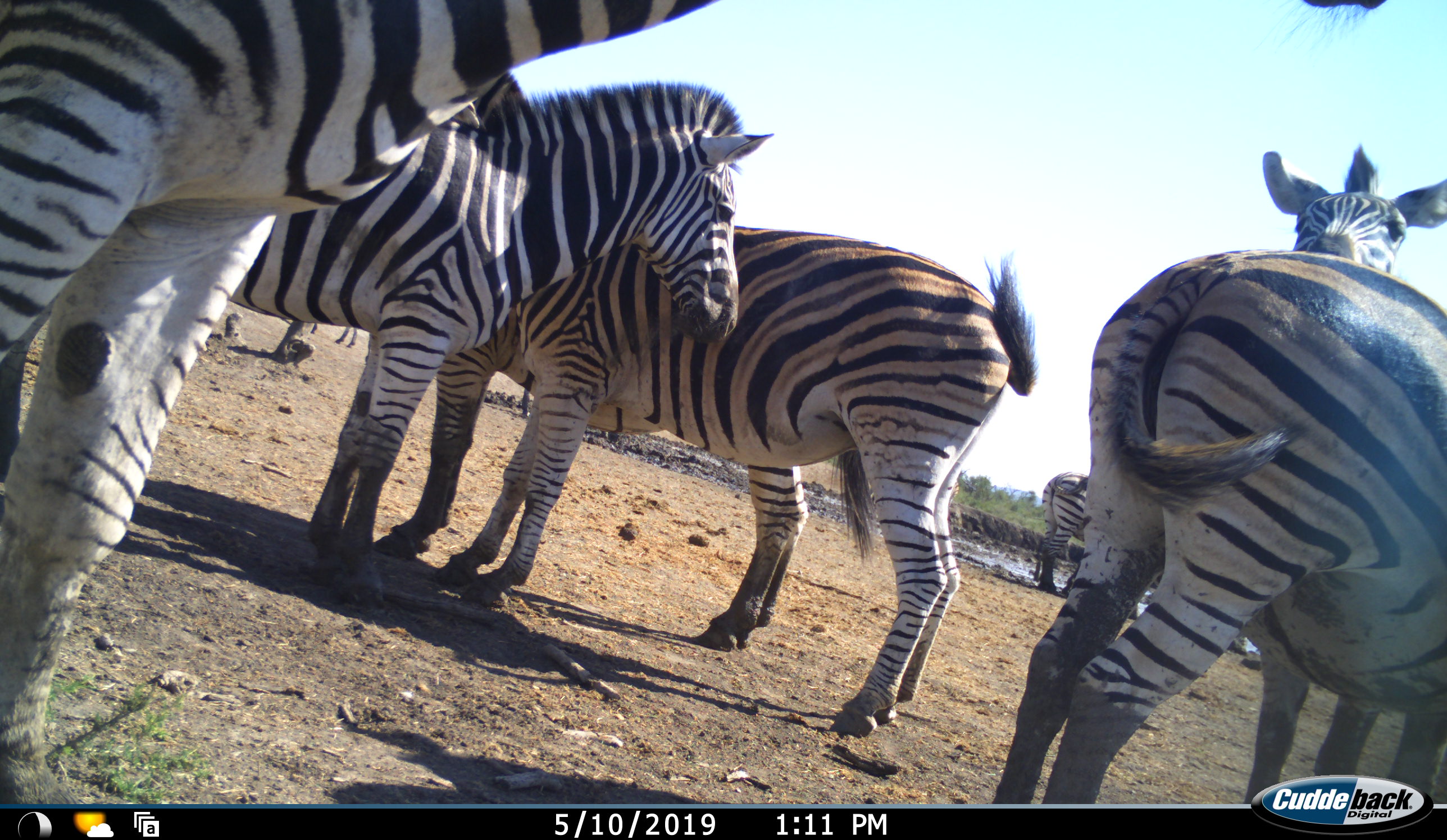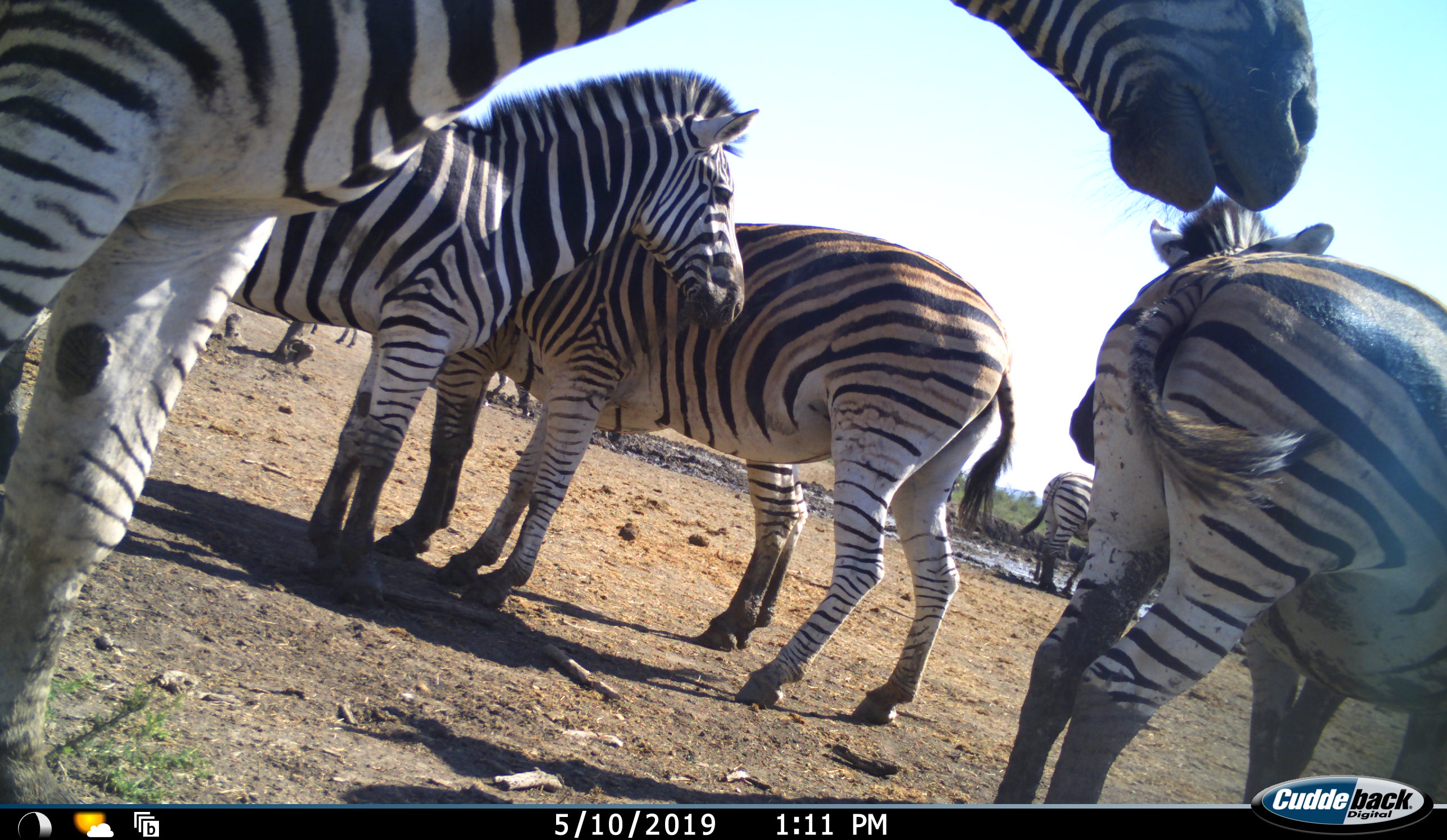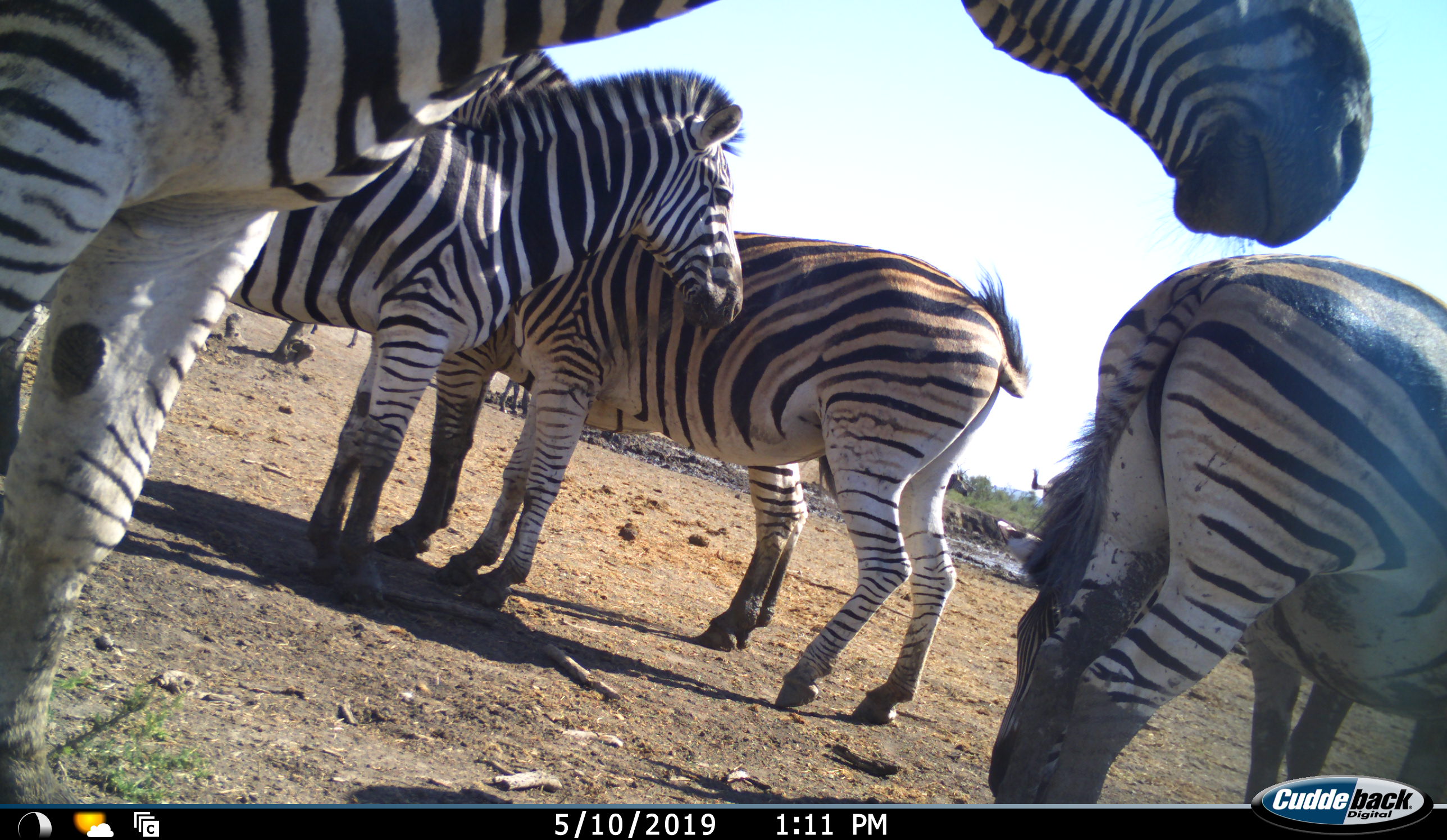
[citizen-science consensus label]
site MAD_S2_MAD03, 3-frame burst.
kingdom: Animalia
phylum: Chordata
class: Mammalia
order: Perissodactyla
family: Equidae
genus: Equus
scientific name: Equus quagga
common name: plains zebra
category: zebraplains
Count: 7.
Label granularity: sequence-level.